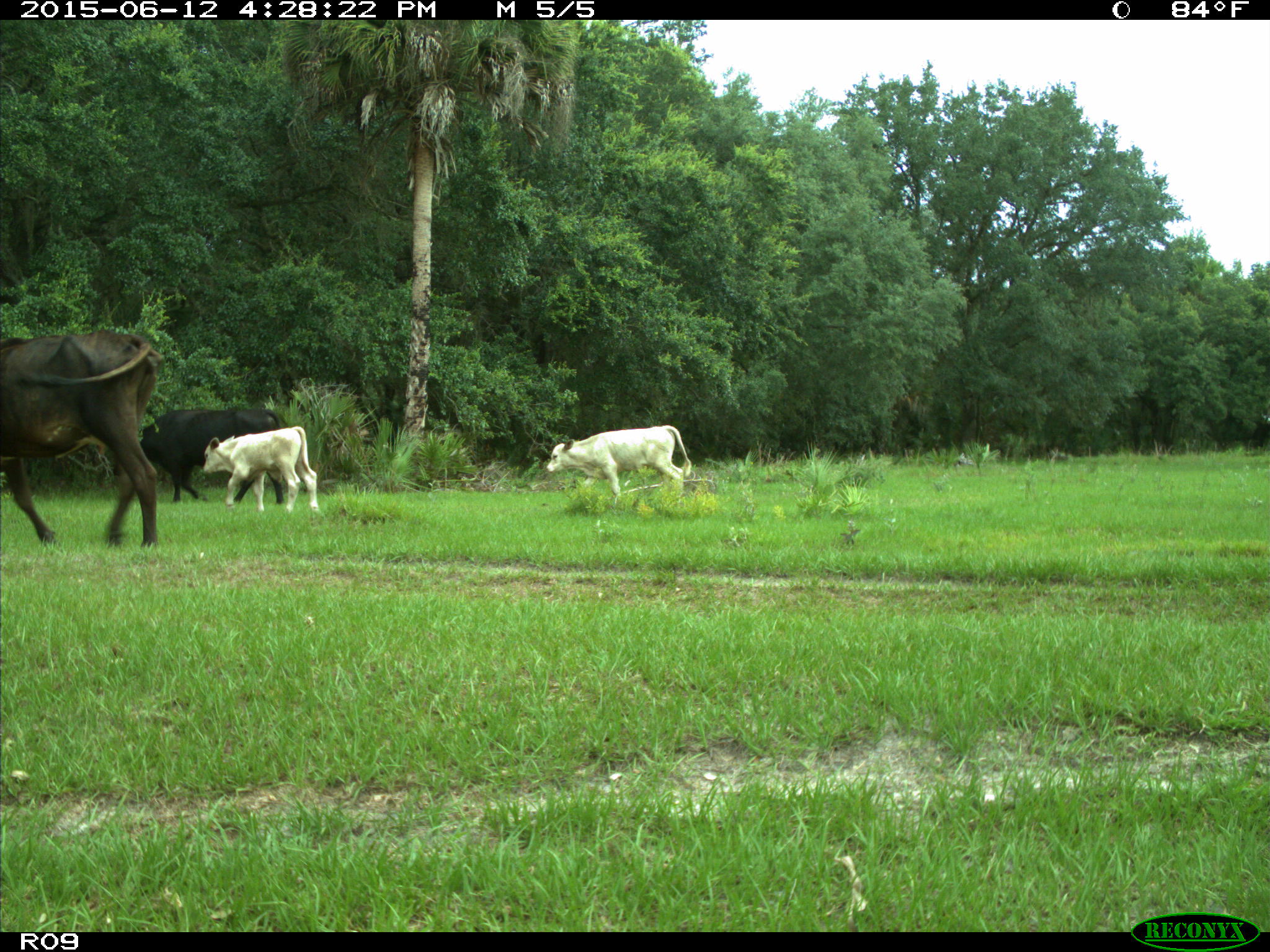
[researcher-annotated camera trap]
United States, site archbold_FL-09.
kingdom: Animalia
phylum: Chordata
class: Mammalia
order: Artiodactyla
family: Bovidae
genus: Bos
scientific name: Bos taurus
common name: domestic cow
Bos taurus (domestic cow).